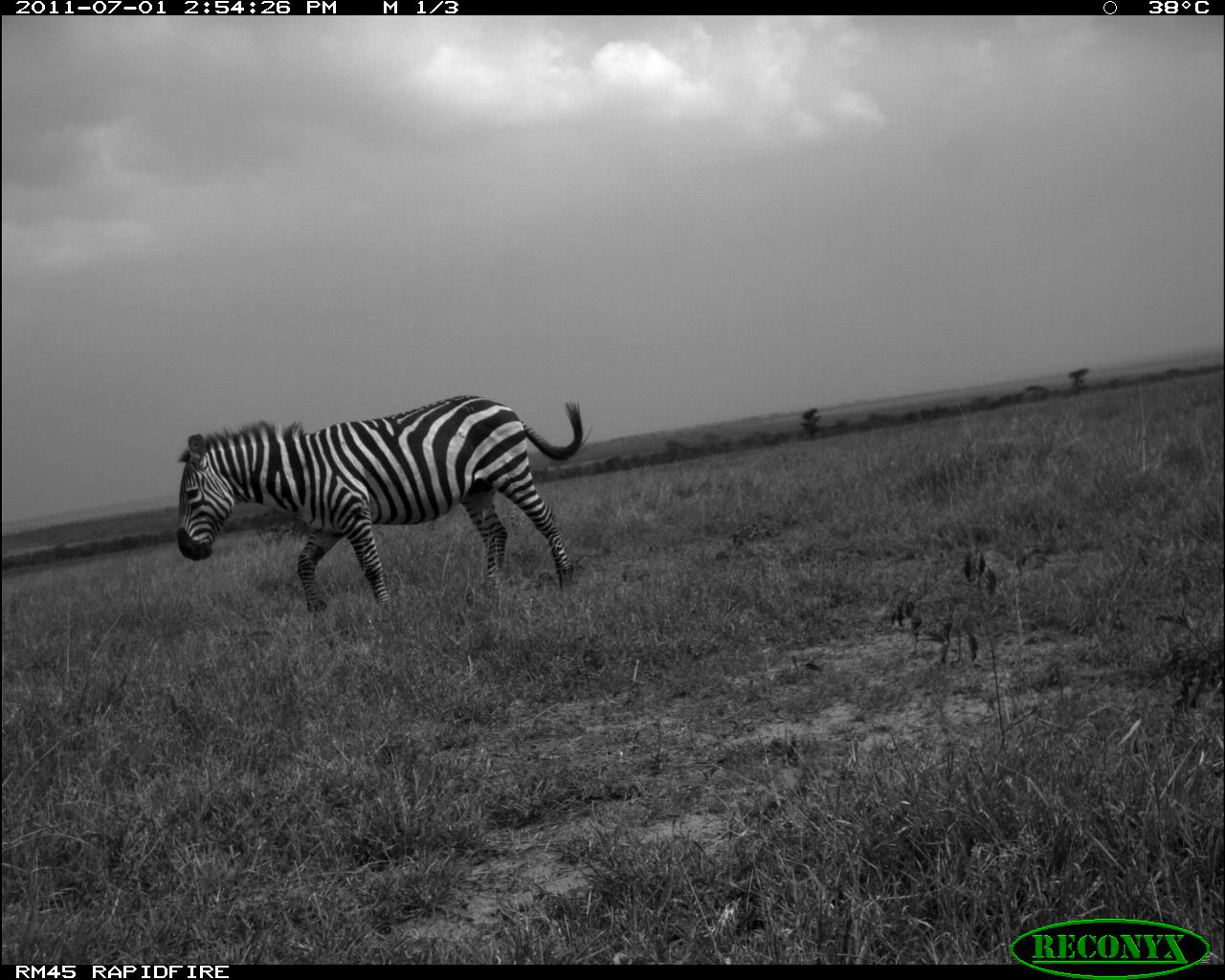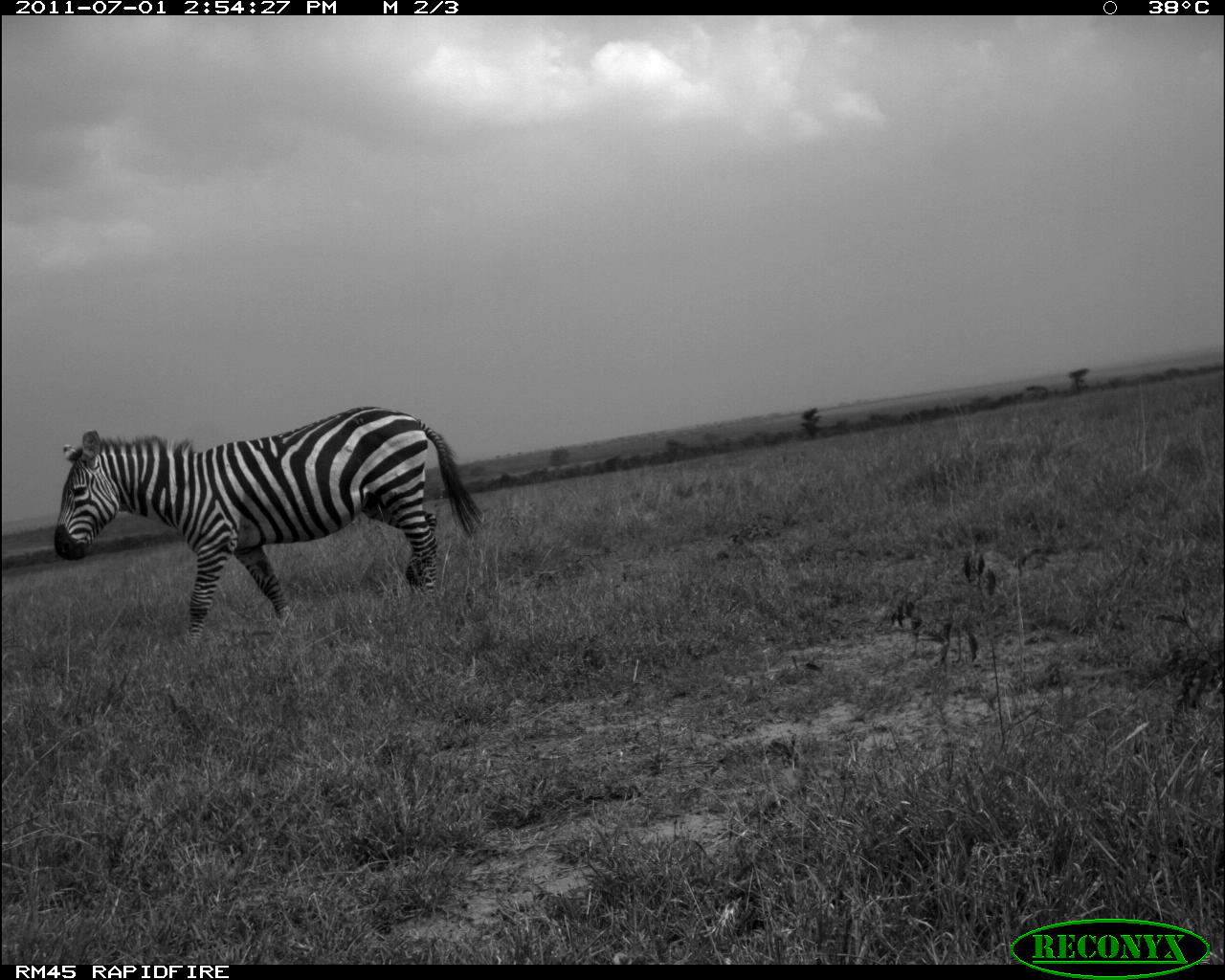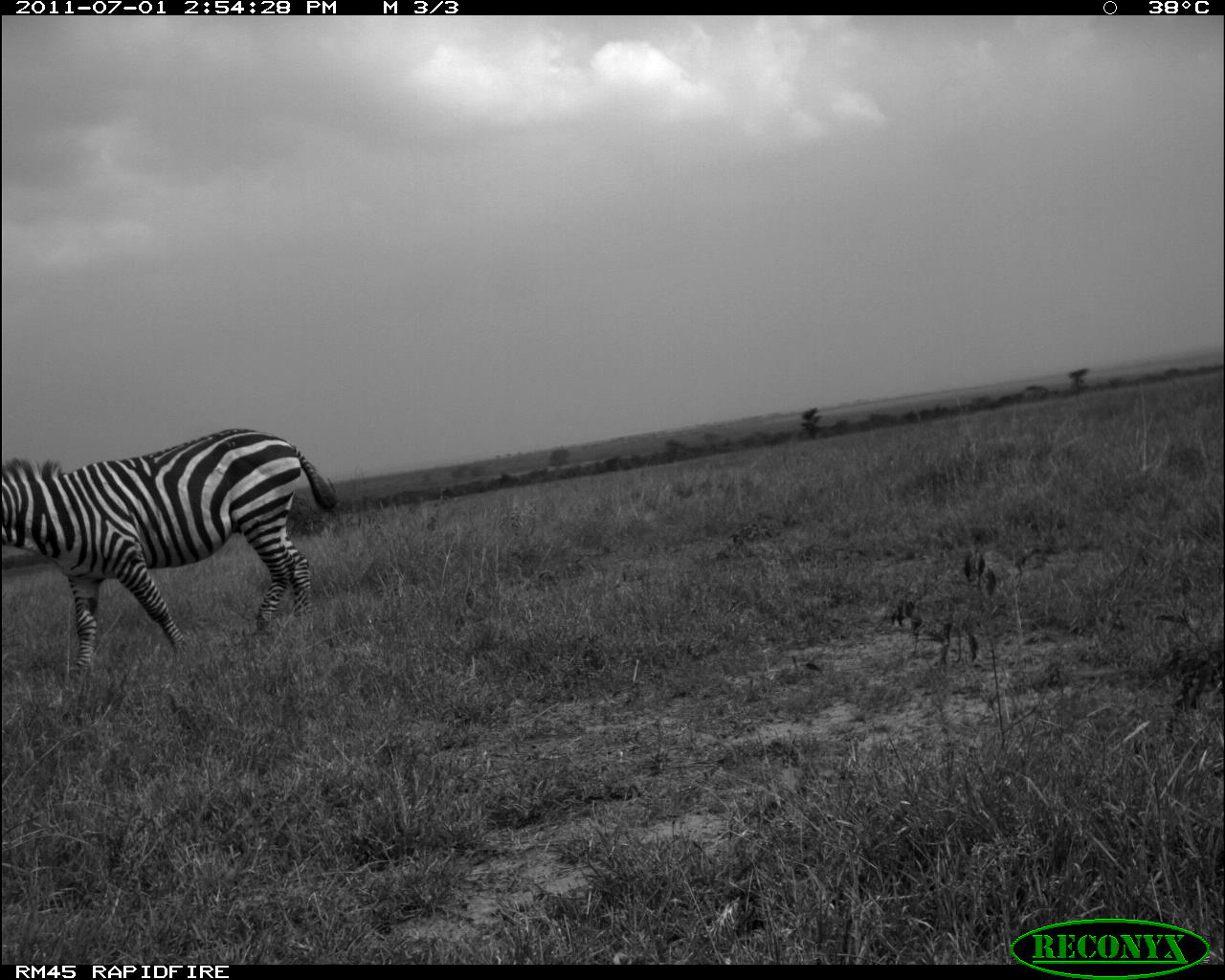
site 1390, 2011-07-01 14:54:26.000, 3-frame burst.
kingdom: Animalia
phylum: Chordata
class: Mammalia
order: Perissodactyla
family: Equidae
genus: Equus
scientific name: Equus quagga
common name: plains zebra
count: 1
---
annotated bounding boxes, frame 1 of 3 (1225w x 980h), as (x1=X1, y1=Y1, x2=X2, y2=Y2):
equus quagga: (x1=175, y1=394, x2=591, y2=620)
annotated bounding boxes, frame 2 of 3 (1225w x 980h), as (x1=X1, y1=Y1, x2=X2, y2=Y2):
equus quagga: (x1=54, y1=406, x2=484, y2=645)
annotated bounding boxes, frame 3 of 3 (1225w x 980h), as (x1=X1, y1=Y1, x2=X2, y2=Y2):
equus quagga: (x1=0, y1=426, x2=336, y2=681)